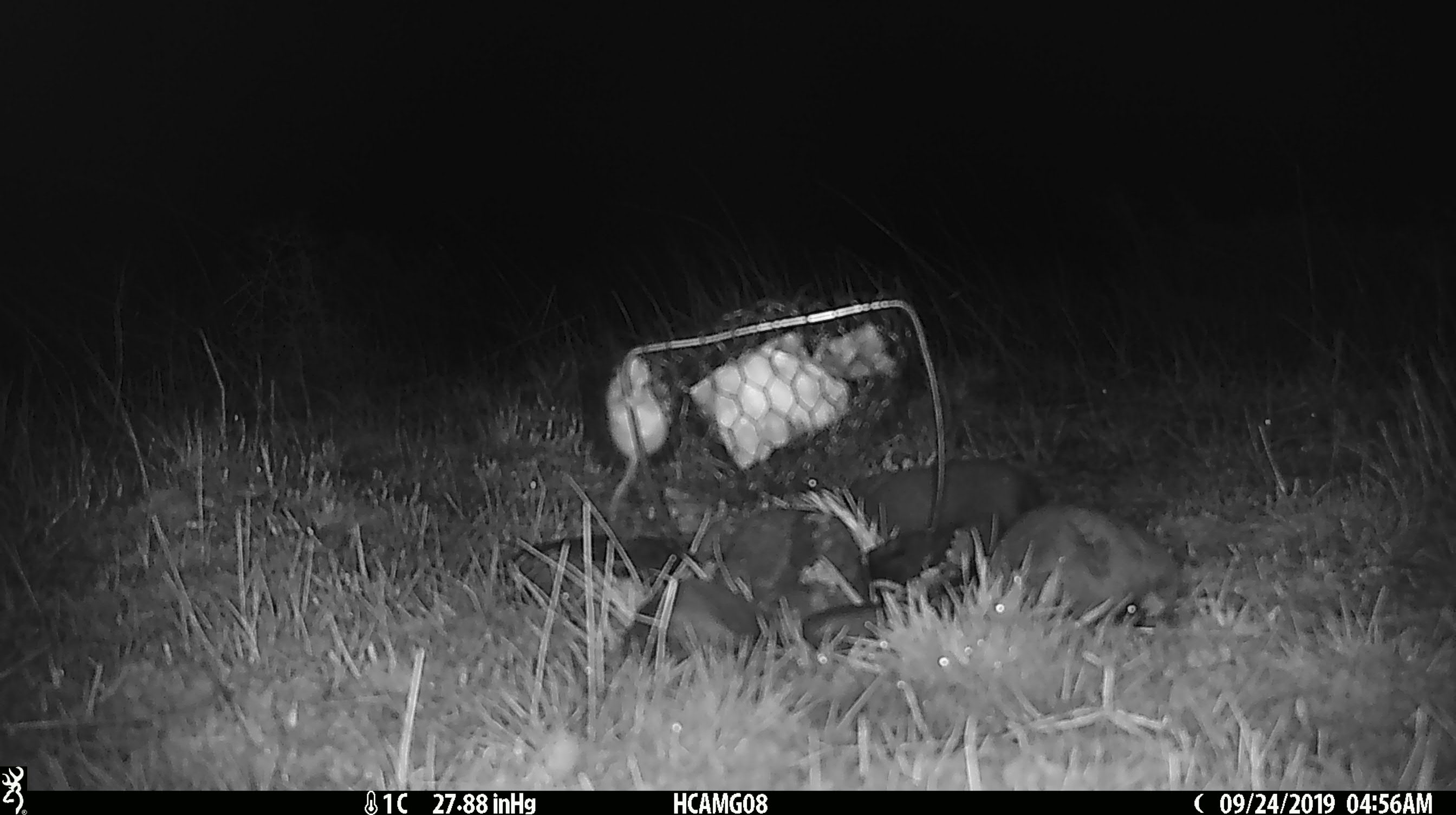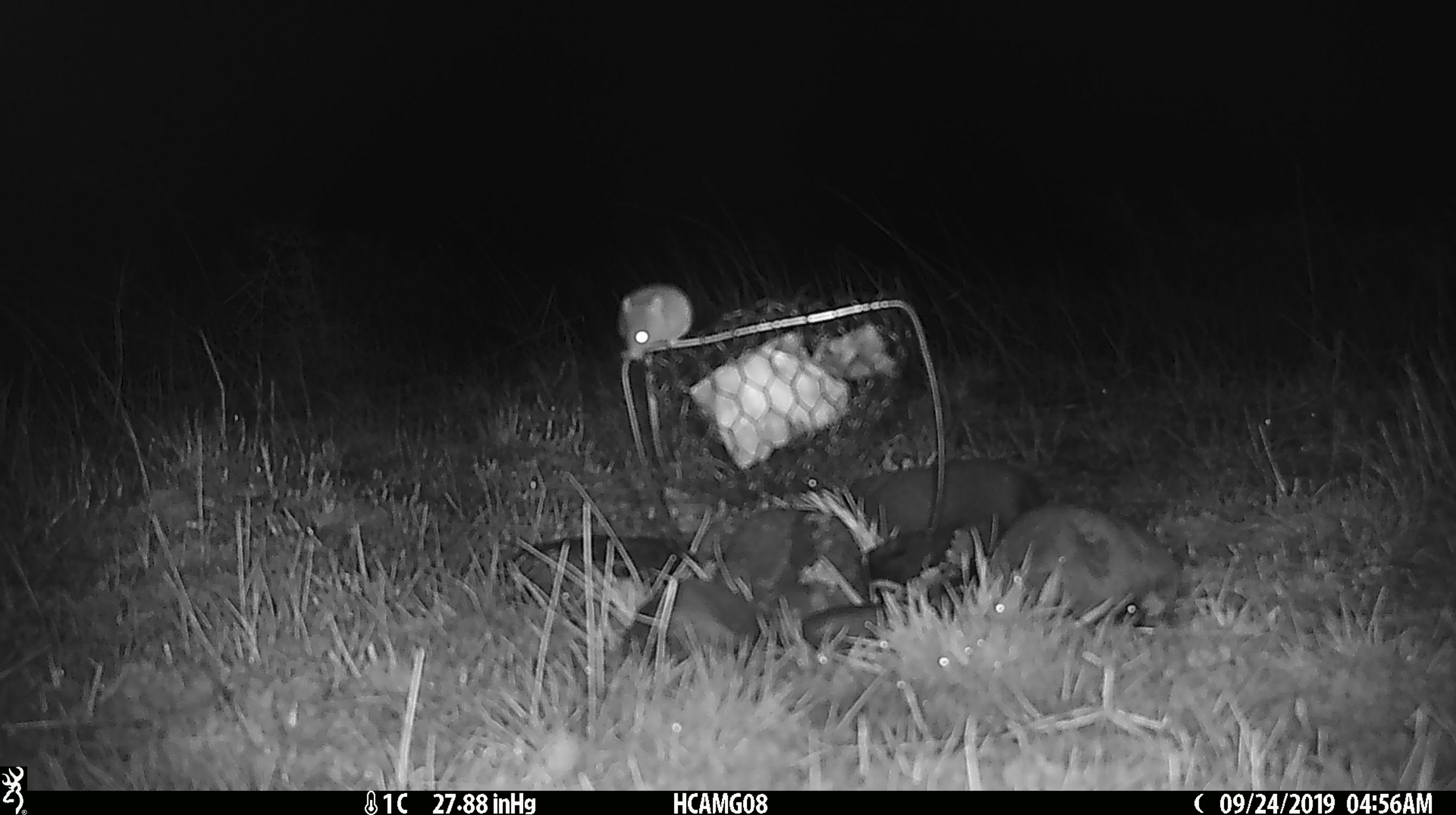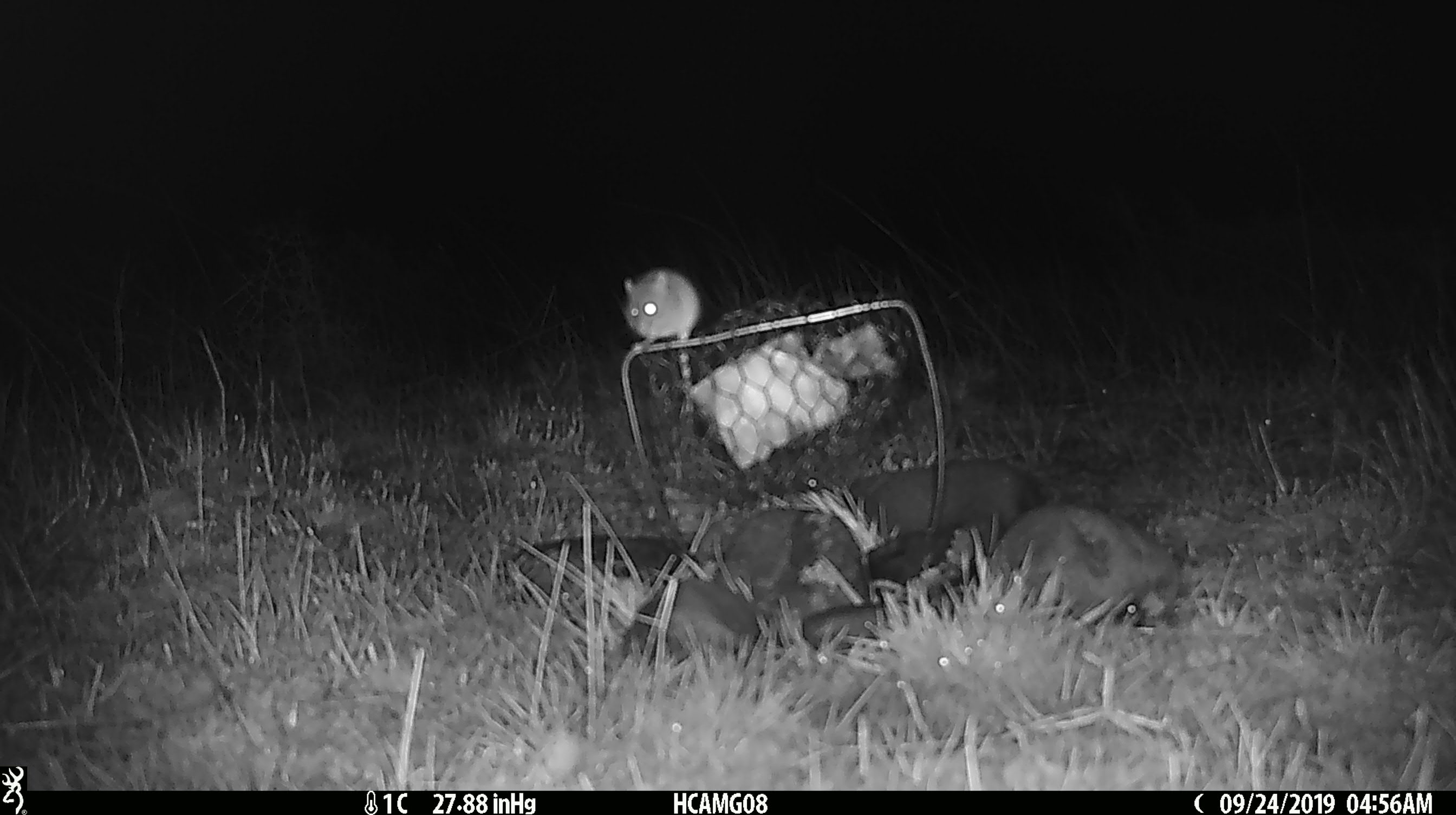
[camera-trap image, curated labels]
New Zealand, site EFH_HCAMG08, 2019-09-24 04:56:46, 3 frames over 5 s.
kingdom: Animalia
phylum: Chordata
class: Mammalia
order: Rodentia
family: Muridae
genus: Mus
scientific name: Mus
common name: mouse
Mouse (Mus).